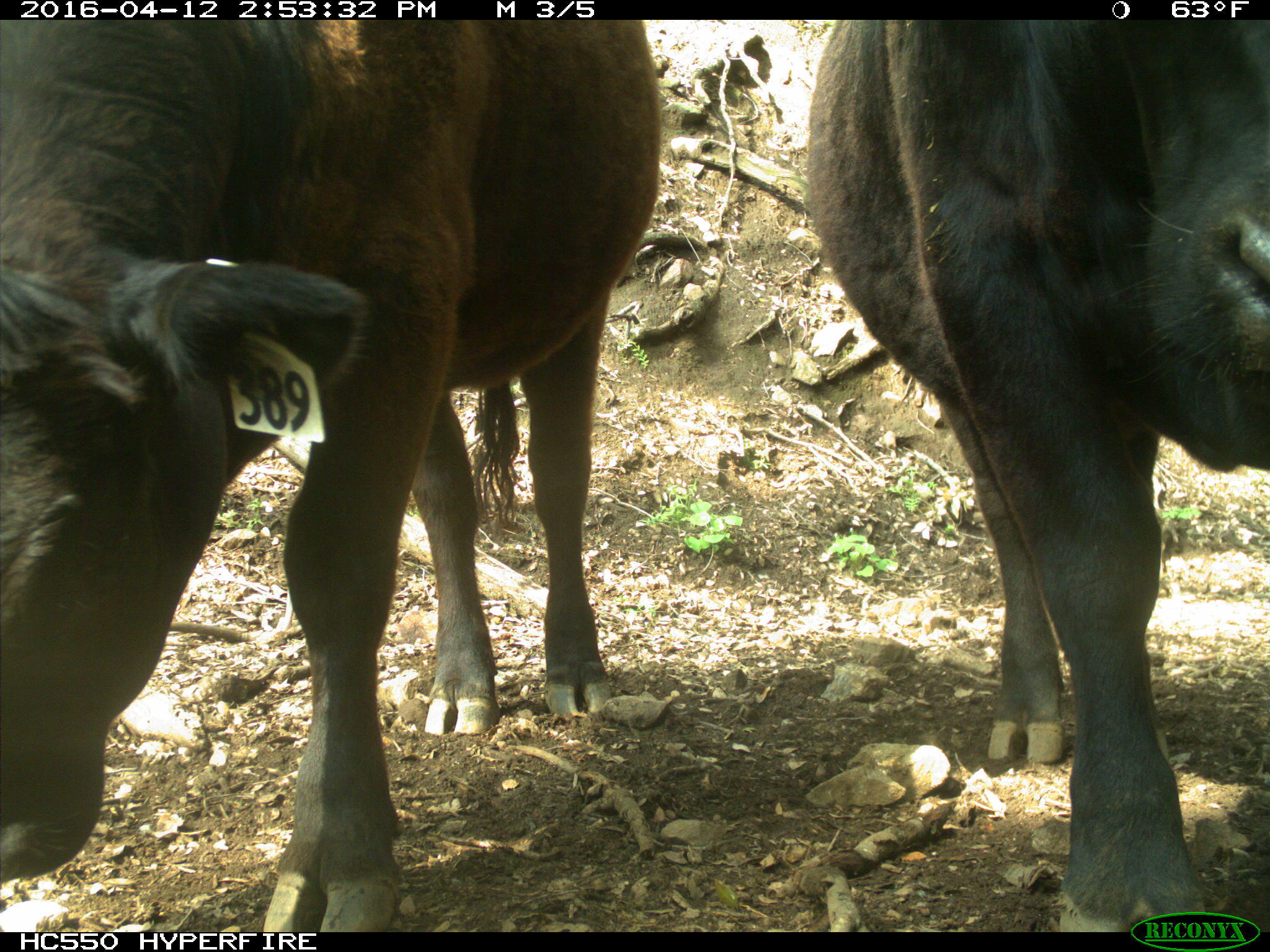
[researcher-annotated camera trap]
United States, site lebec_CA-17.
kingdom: Animalia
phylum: Chordata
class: Mammalia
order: Artiodactyla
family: Bovidae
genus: Bos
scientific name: Bos taurus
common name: domestic cow